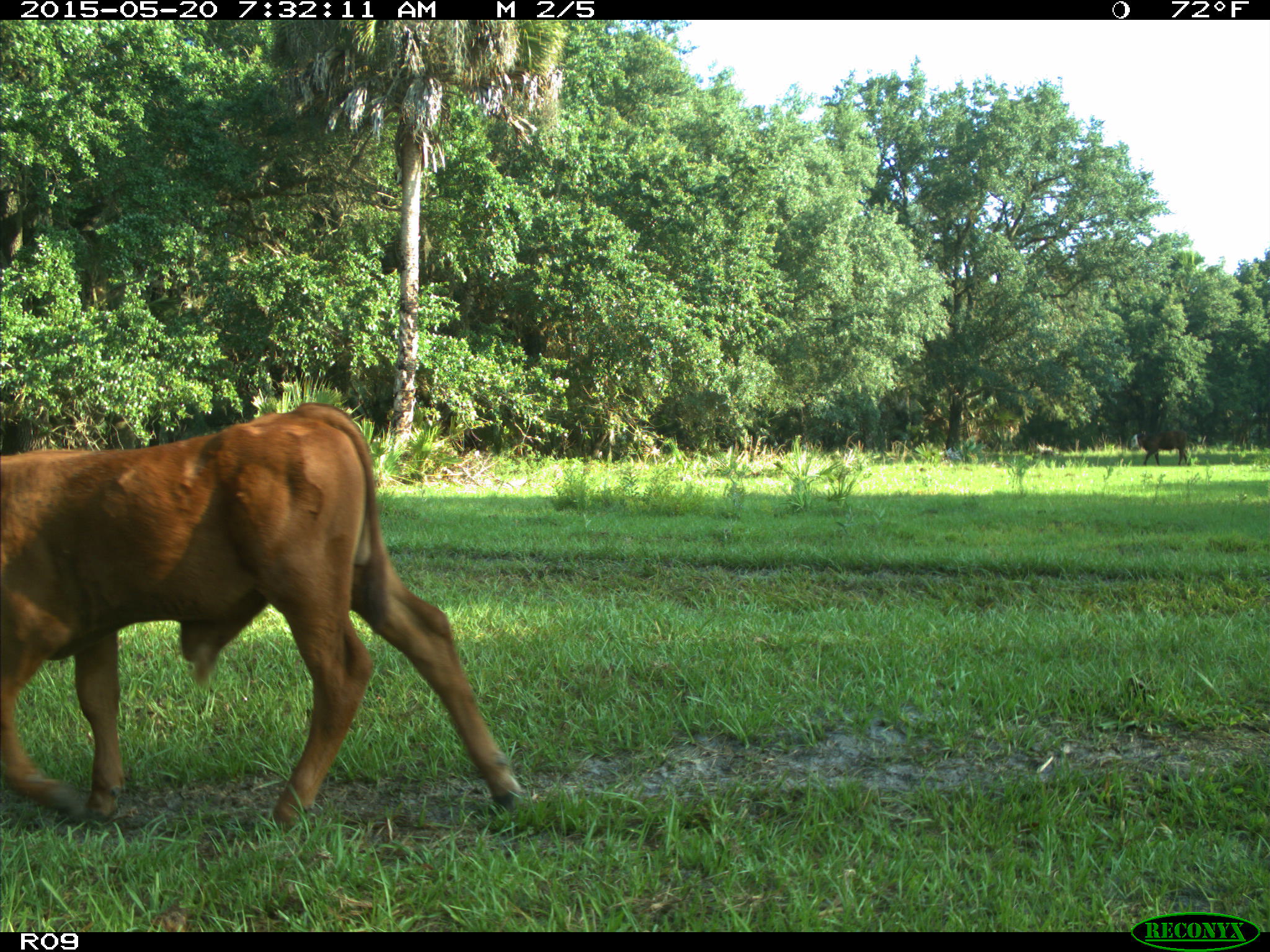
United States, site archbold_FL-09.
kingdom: Animalia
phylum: Chordata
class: Mammalia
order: Artiodactyla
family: Bovidae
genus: Bos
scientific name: Bos taurus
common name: domestic cow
Bos taurus (domestic cow).